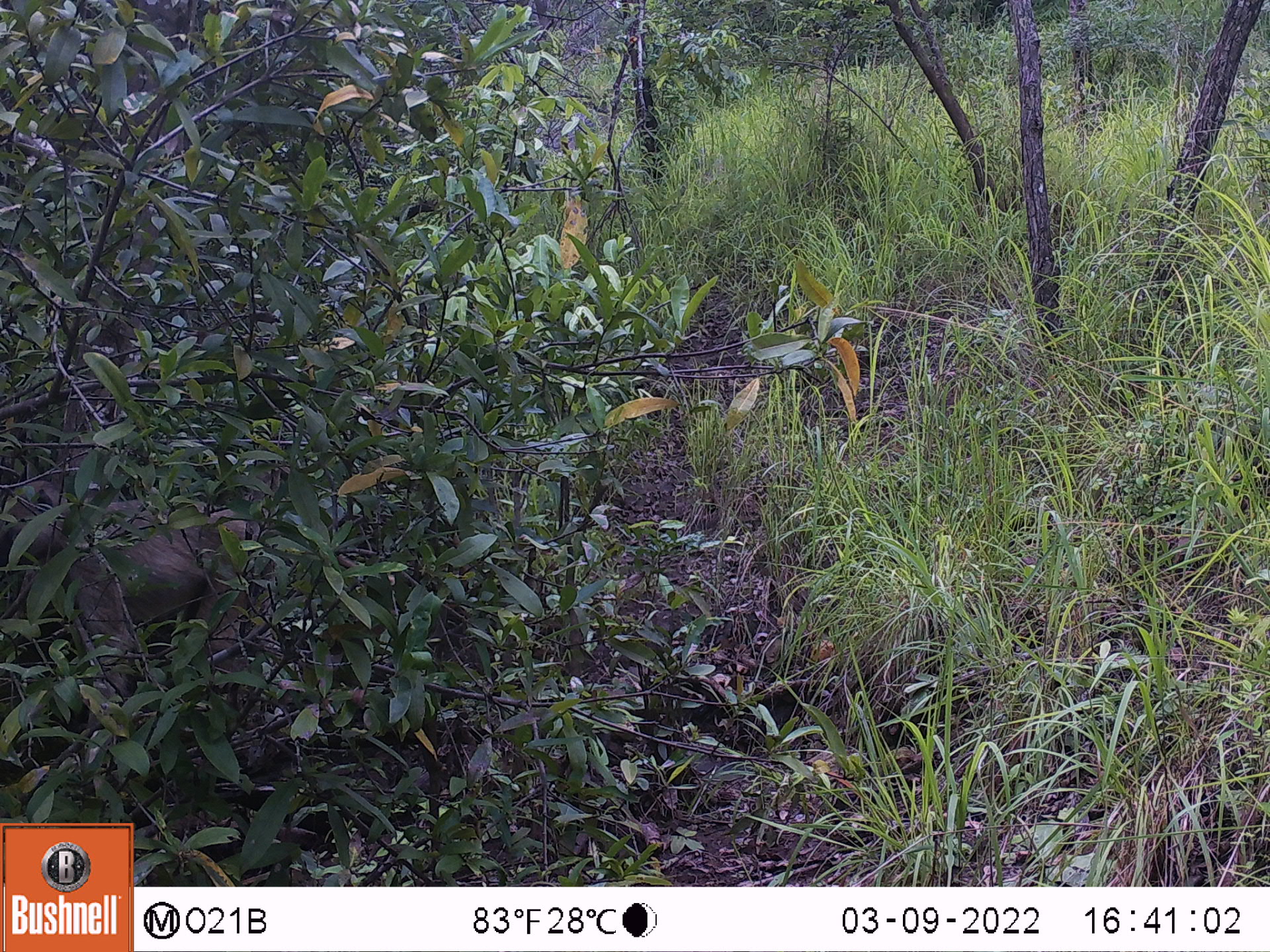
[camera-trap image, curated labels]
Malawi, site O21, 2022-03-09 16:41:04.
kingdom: Animalia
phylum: Chordata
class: Mammalia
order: Primates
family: Cercopithecidae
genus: Papio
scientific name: Papio cynocephalus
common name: yellow baboon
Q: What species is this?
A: Yellow baboon (Papio cynocephalus).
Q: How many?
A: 1.